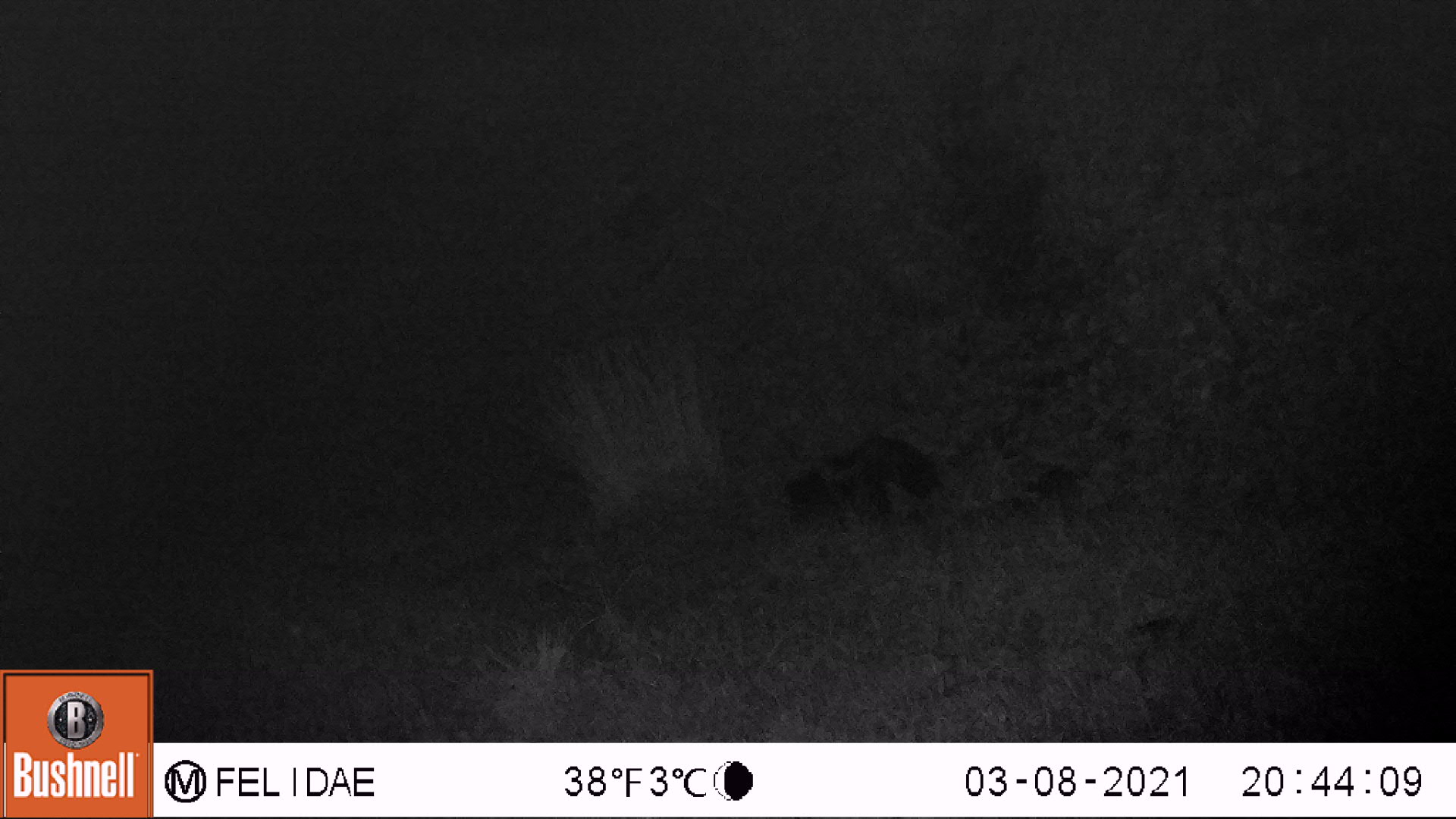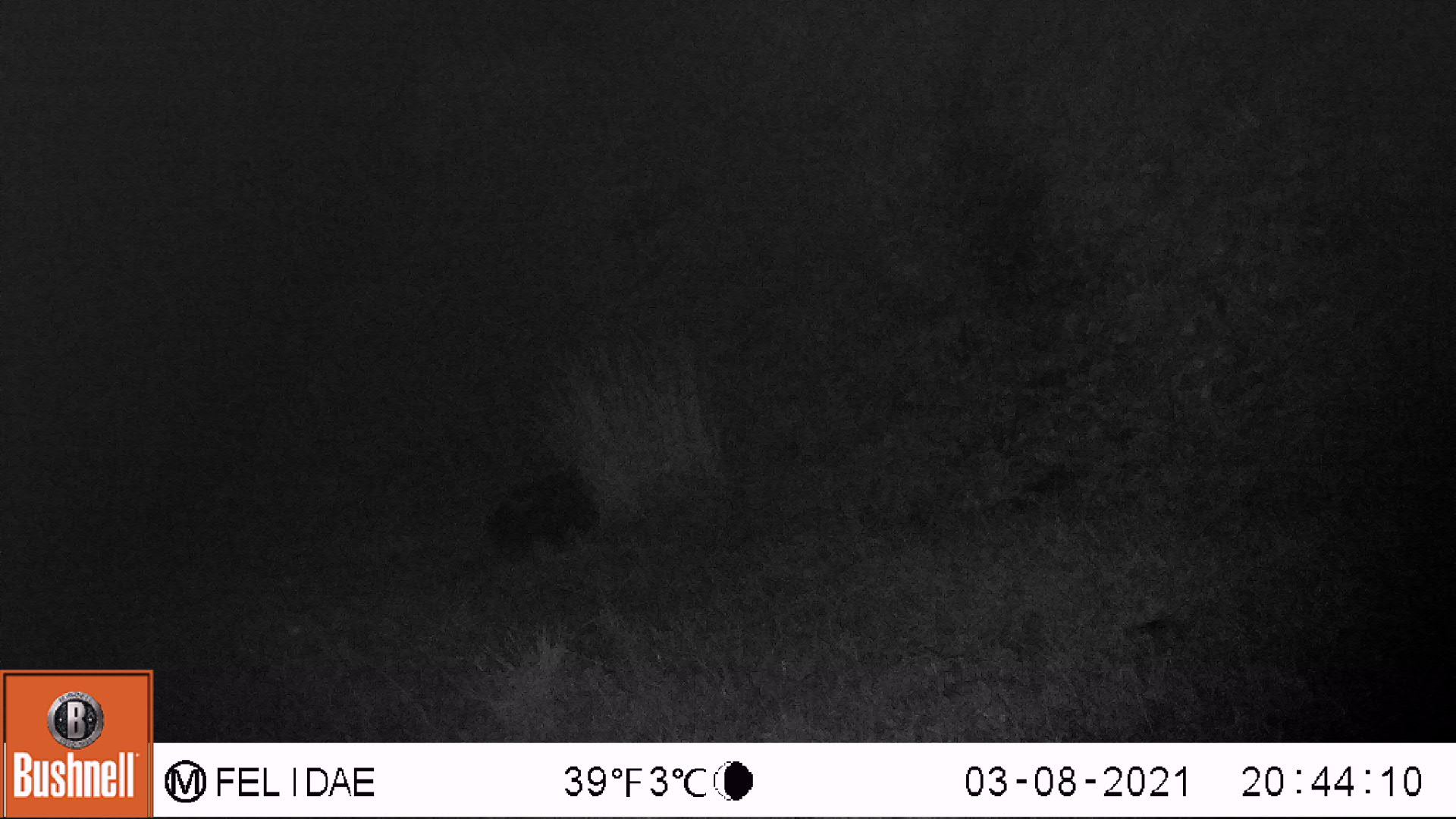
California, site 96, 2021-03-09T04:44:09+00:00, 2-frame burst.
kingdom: Animalia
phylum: Chordata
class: Mammalia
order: Carnivora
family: Mephitidae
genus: Mephitis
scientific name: Mephitis mephitis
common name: striped skunk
Striped skunk (Mephitis mephitis).